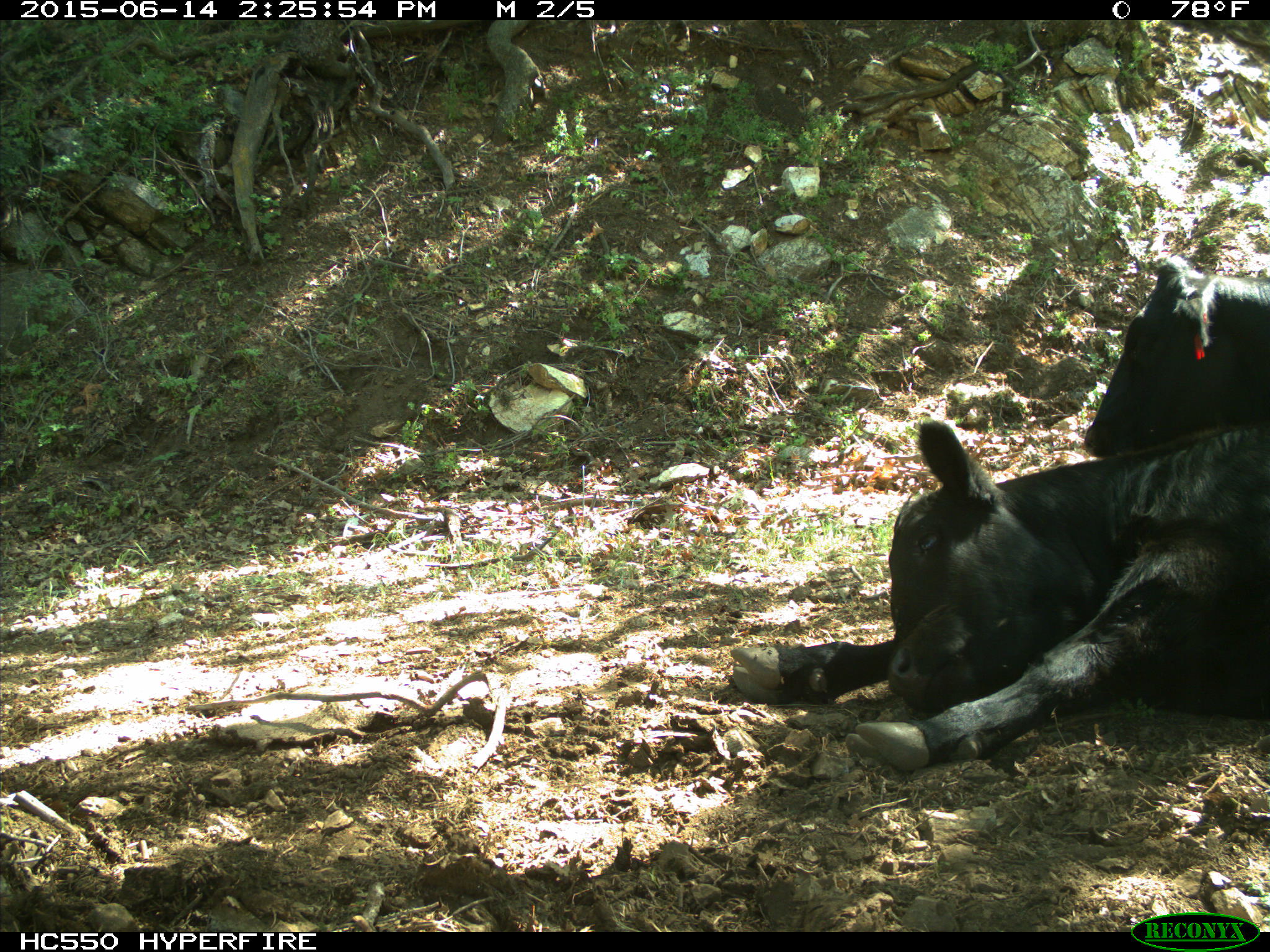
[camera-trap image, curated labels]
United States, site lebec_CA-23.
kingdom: Animalia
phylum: Chordata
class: Mammalia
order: Artiodactyla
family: Bovidae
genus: Bos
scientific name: Bos taurus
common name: domestic cow